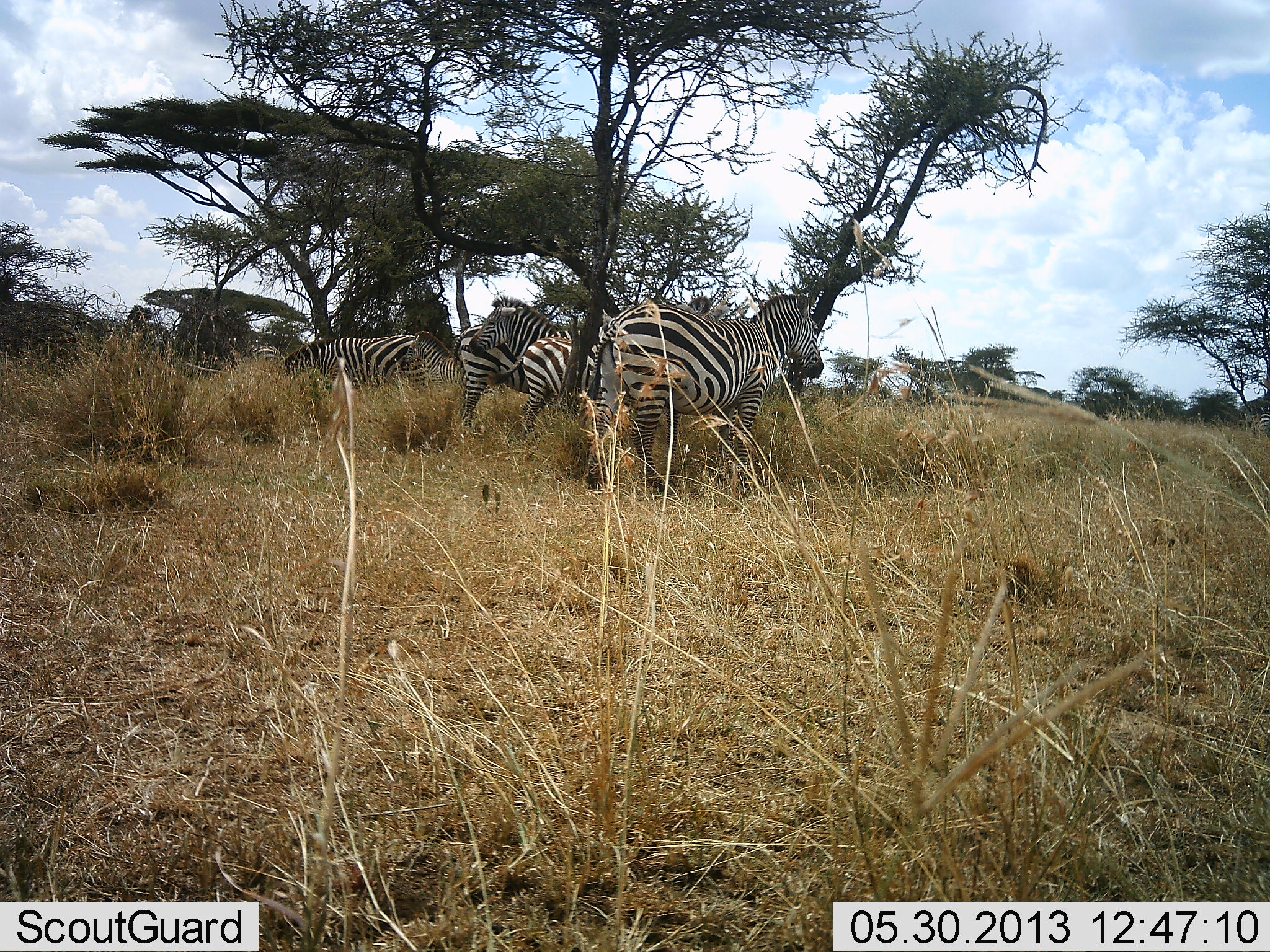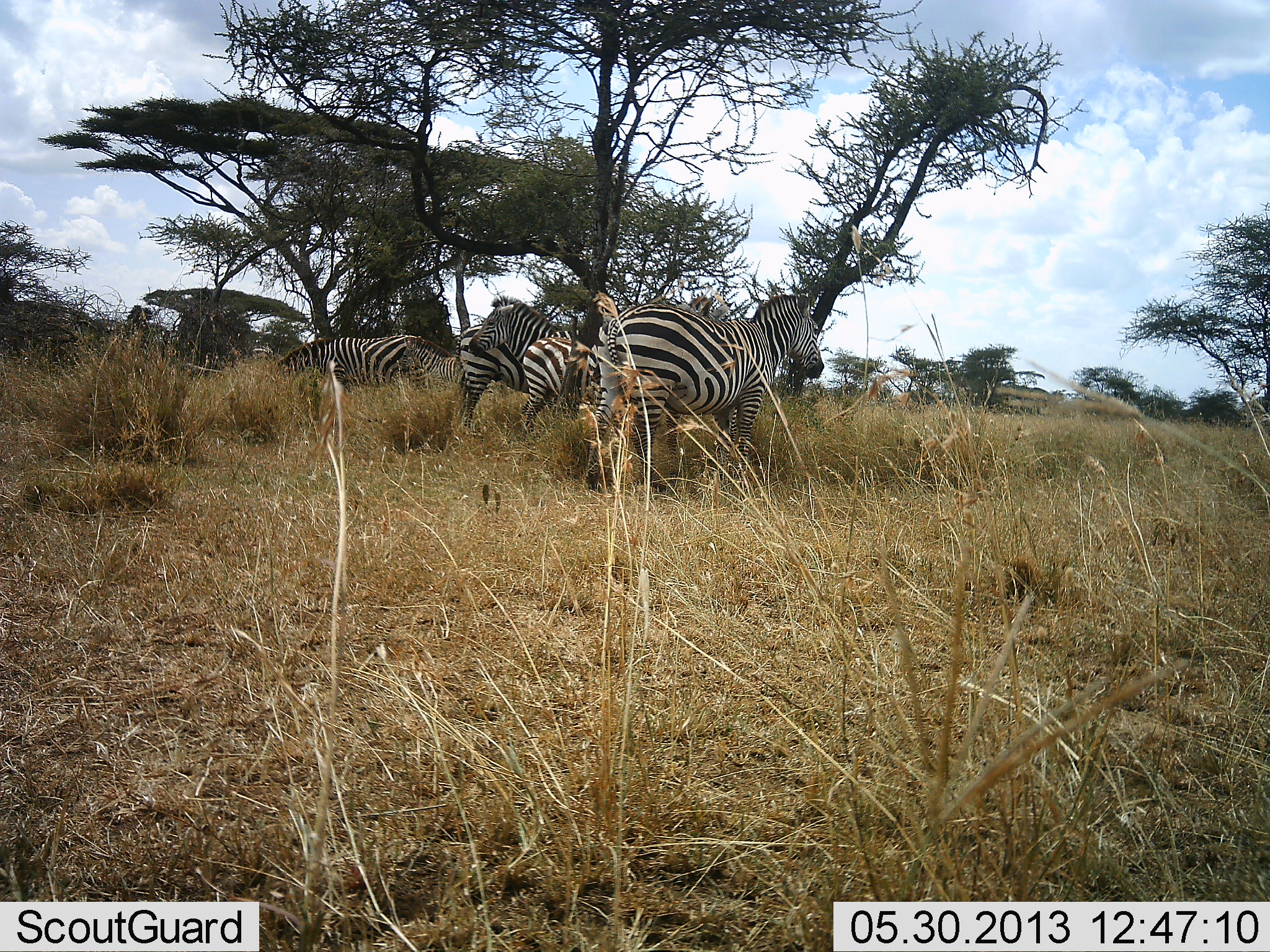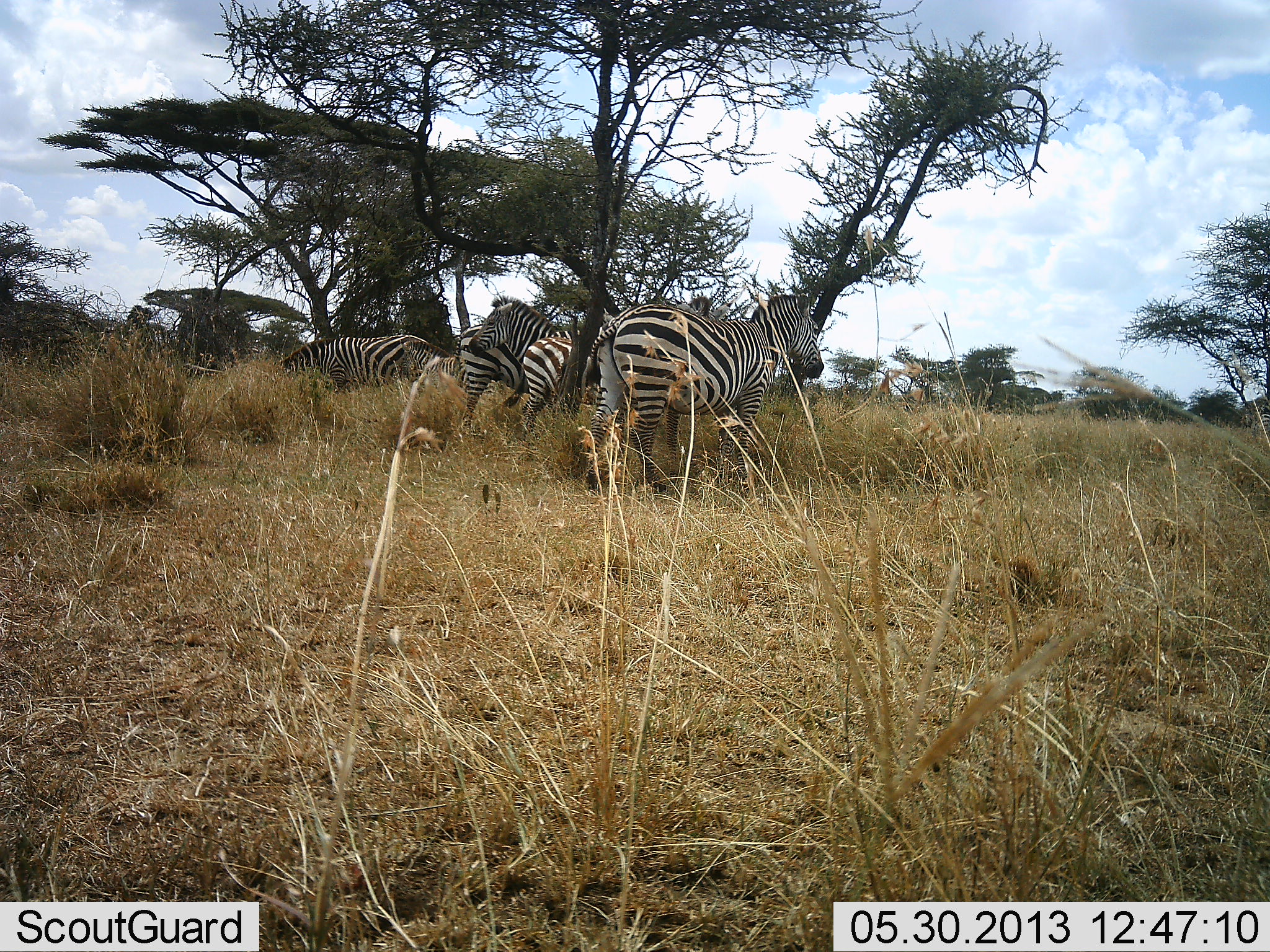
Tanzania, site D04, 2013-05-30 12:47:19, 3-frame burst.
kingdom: Animalia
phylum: Chordata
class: Mammalia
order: Perissodactyla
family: Equidae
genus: Equus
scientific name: Equus quagga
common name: plains zebra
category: zebra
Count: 4.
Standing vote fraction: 76%.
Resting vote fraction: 15%.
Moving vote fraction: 6%.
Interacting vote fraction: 12%.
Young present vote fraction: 18%.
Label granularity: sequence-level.